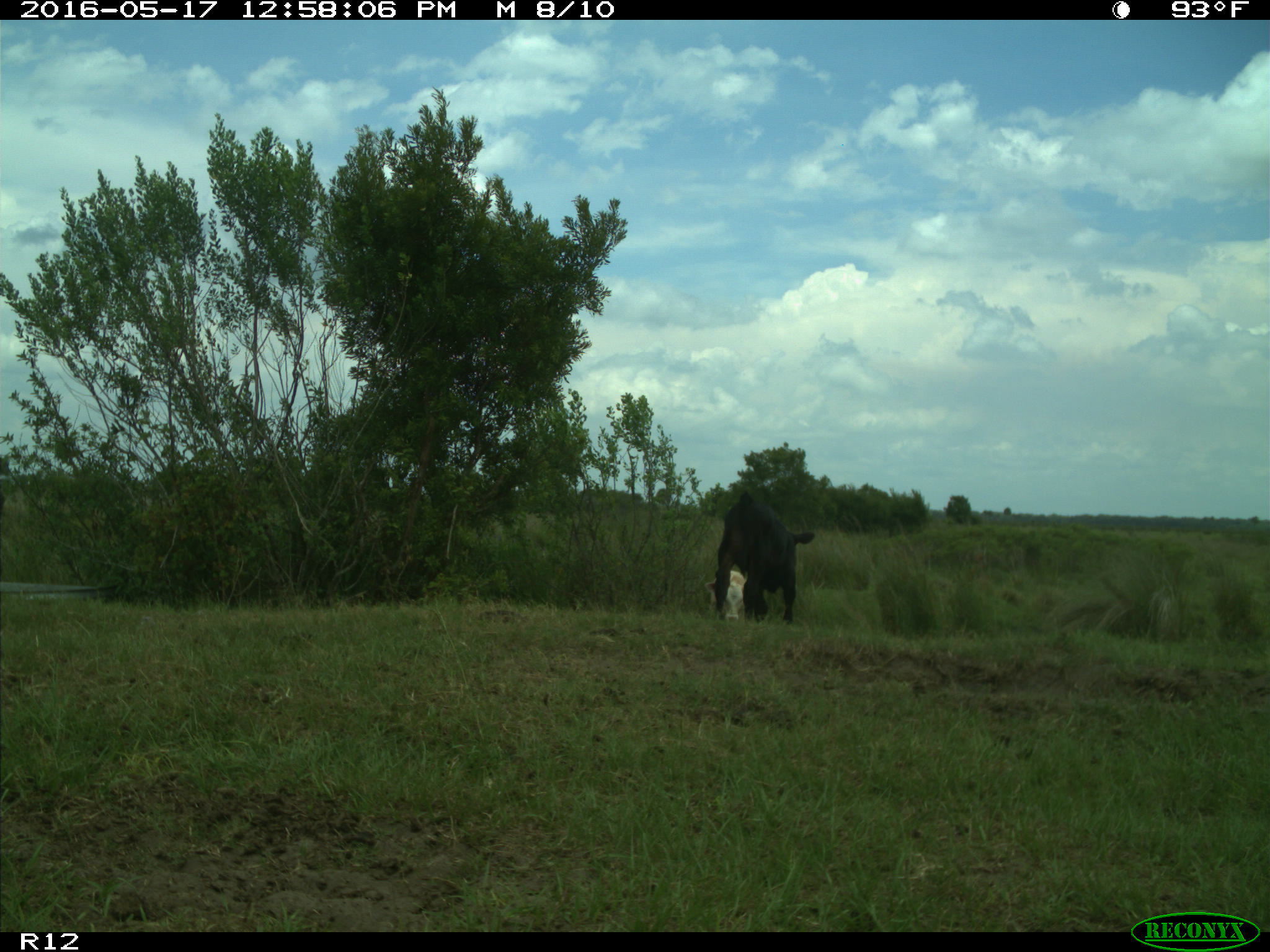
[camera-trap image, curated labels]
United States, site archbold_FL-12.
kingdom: Animalia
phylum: Chordata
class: Mammalia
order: Artiodactyla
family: Bovidae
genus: Bos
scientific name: Bos taurus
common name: domestic cow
Bos taurus (domestic cow).